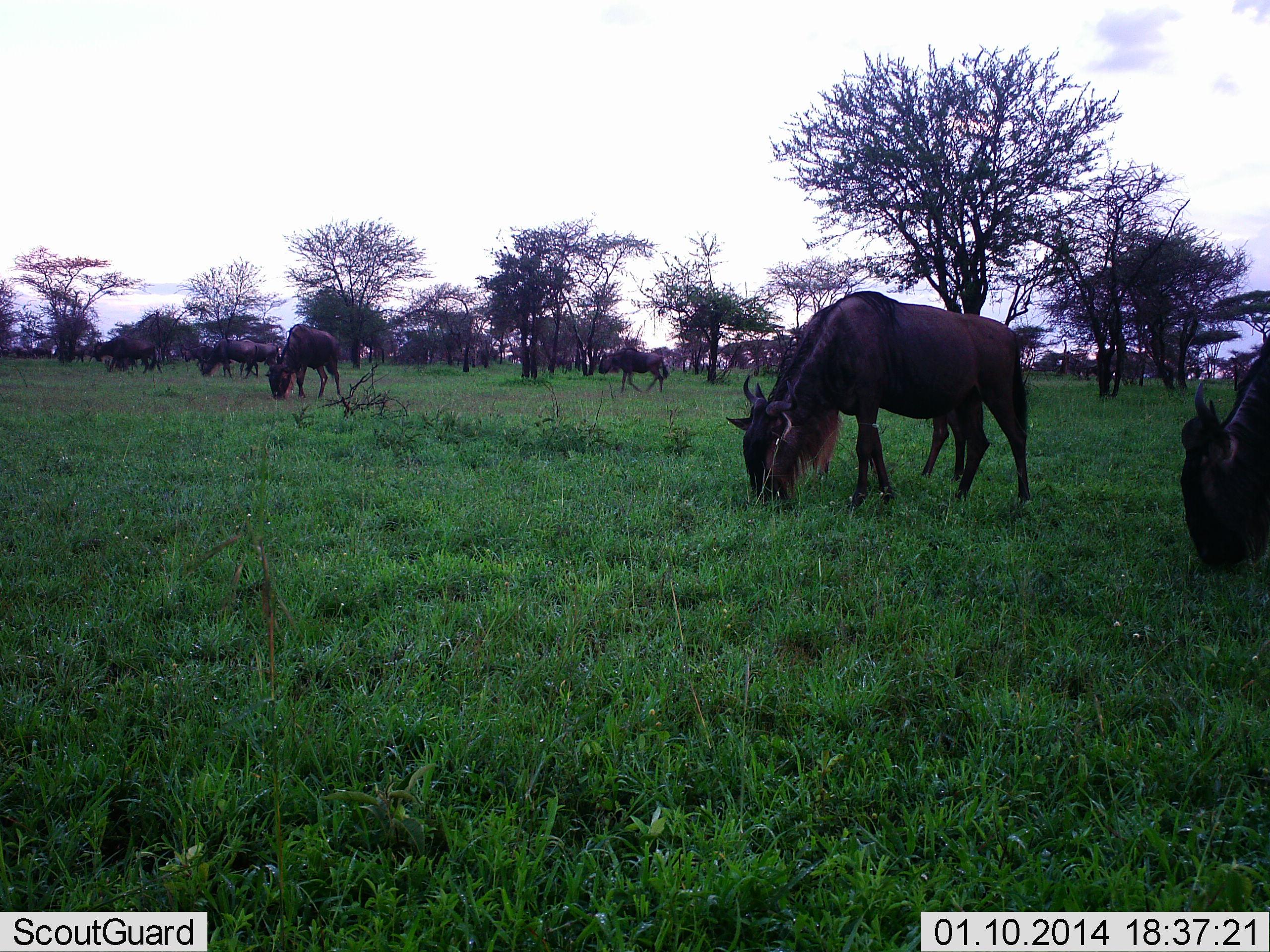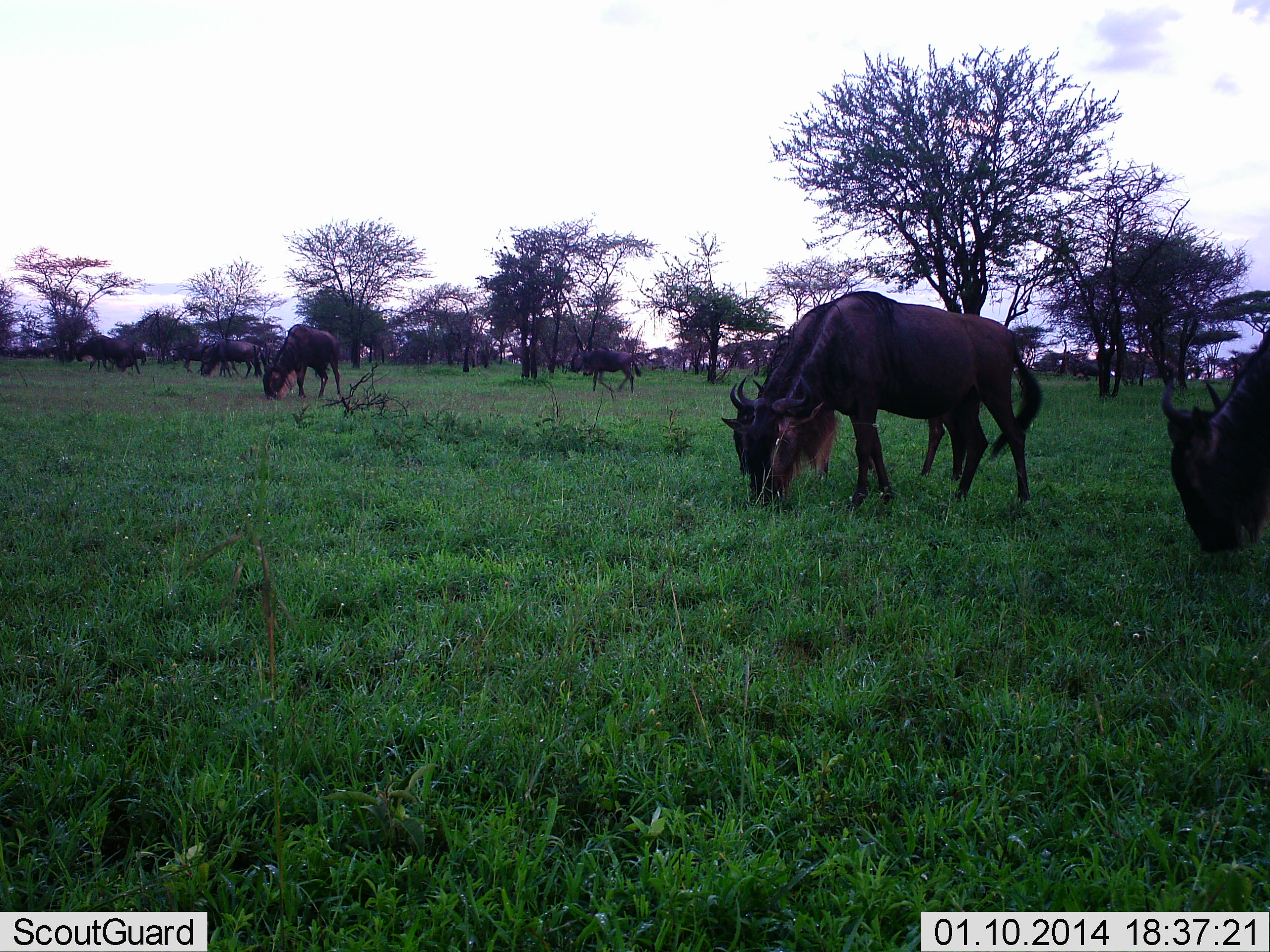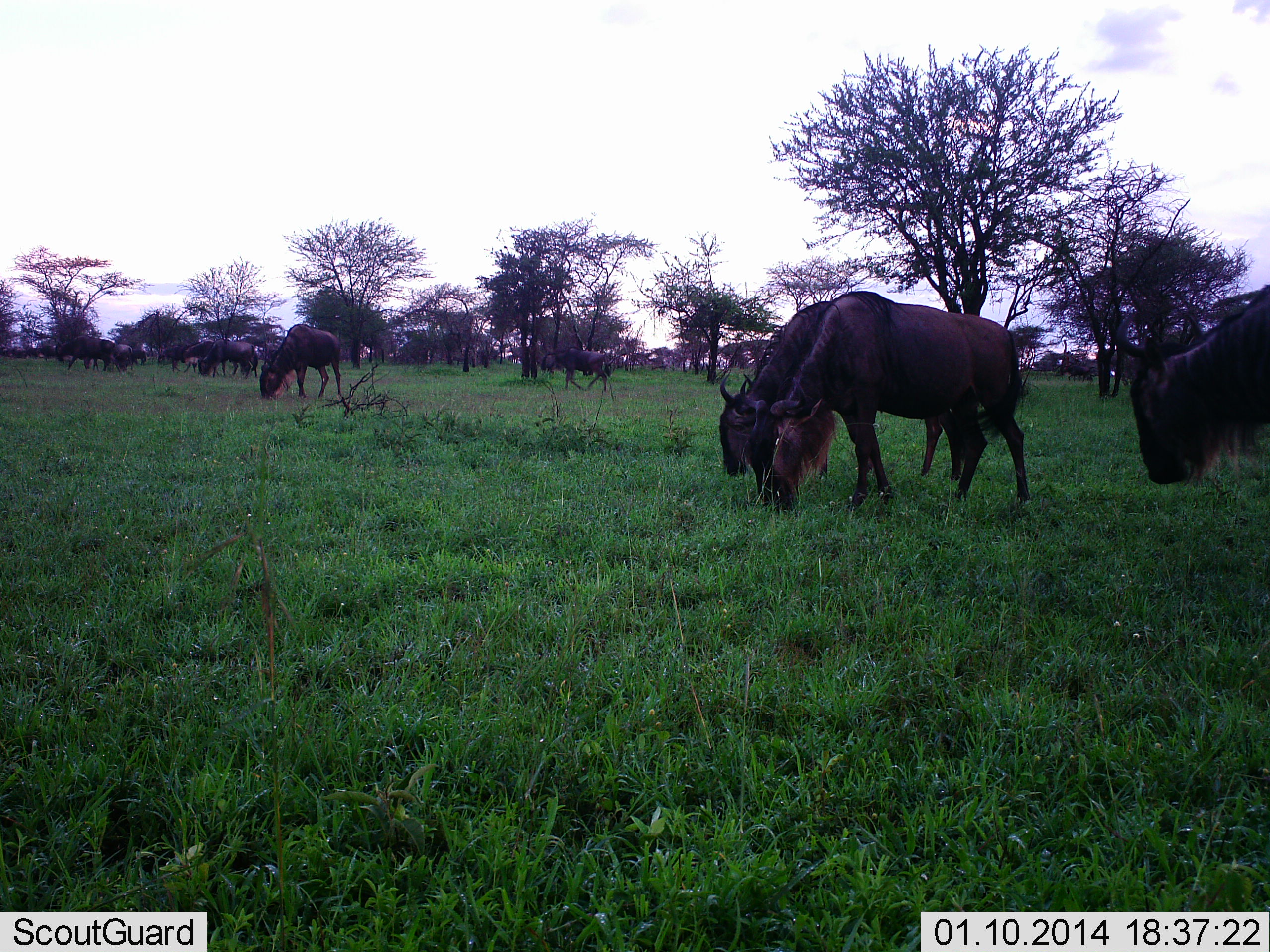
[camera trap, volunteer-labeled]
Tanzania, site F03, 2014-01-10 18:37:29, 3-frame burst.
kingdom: Animalia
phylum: Chordata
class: Mammalia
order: Artiodactyla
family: Bovidae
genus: Connochaetes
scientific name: Connochaetes taurinus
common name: blue wildebeest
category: wildebeest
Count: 11-50.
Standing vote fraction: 40%.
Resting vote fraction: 0%.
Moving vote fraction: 40%.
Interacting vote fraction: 0%.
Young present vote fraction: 0%.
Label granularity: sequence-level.